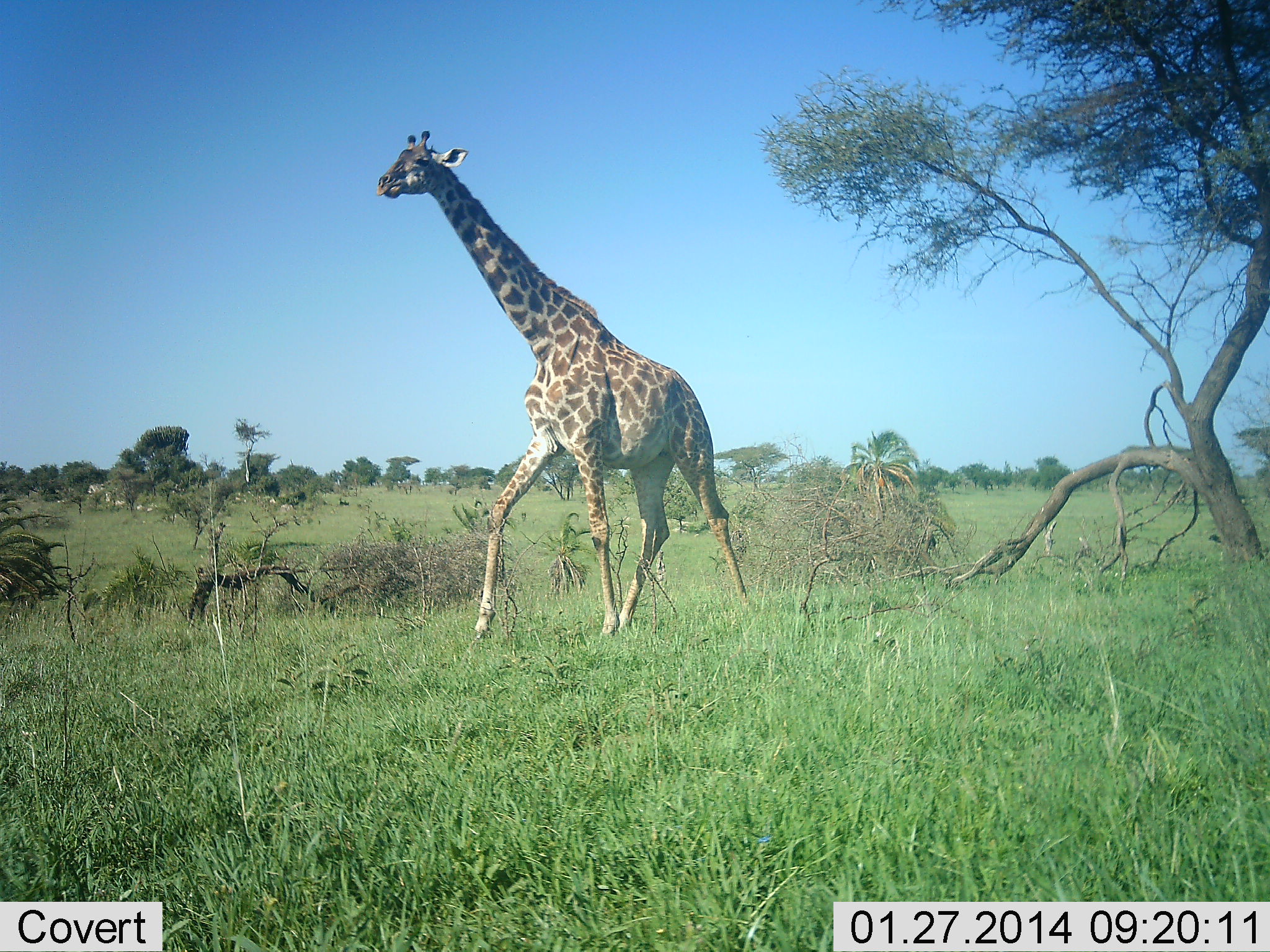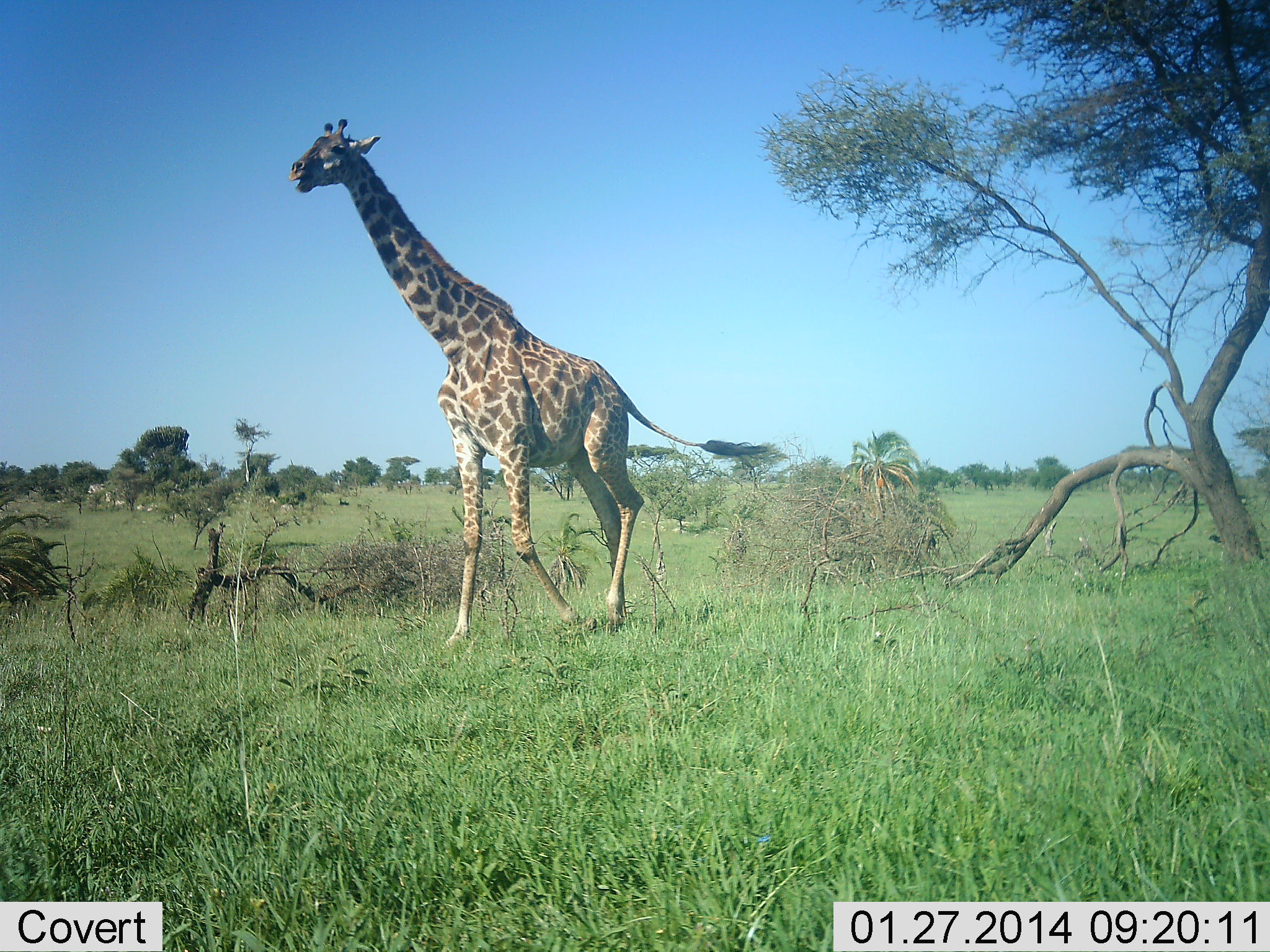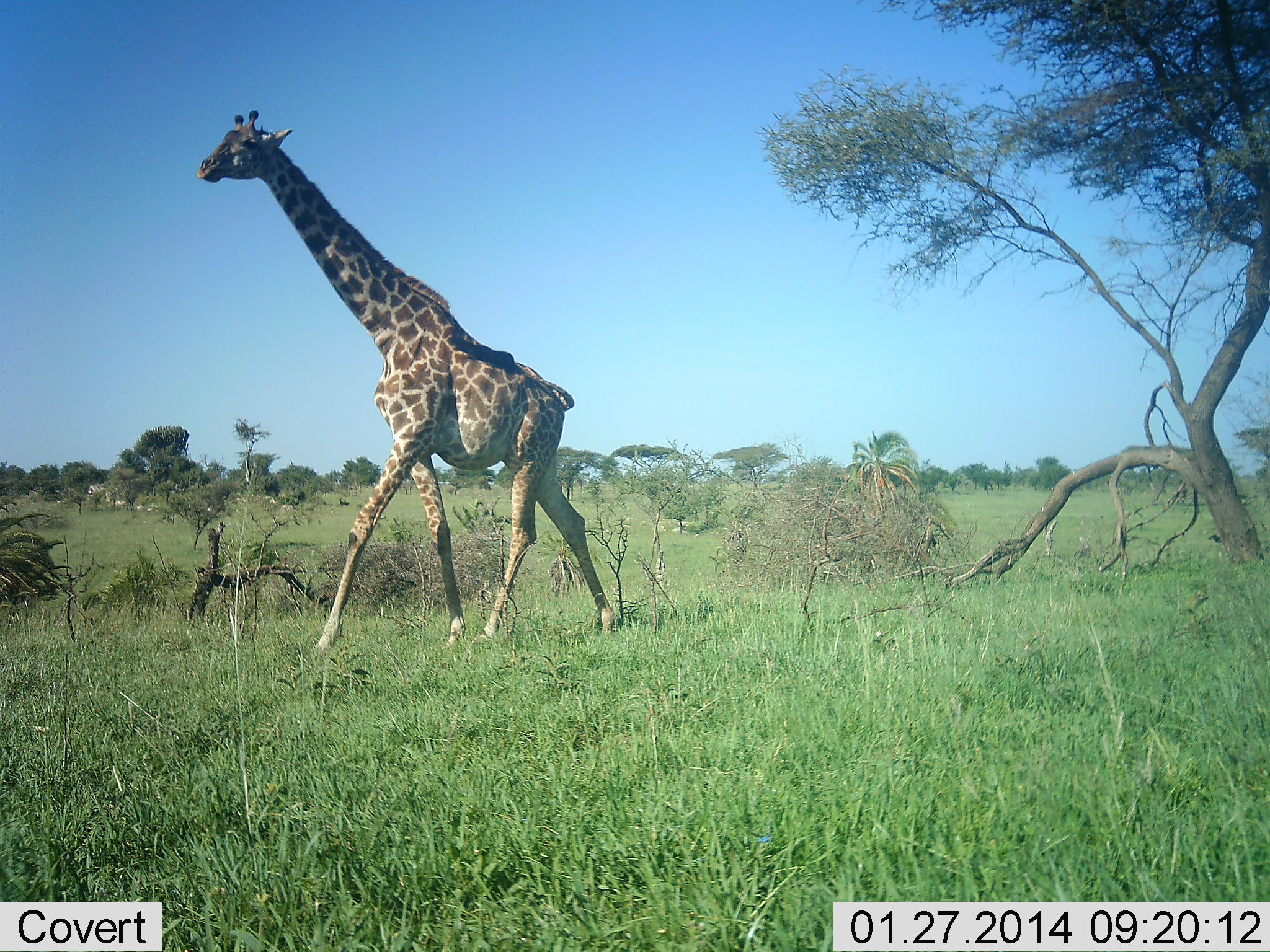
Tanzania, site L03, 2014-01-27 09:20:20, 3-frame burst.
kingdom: Animalia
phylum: Chordata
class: Mammalia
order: Artiodactyla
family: Giraffidae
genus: Giraffa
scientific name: Giraffa camelopardalis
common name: giraffe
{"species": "giraffe (Giraffa camelopardalis)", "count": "1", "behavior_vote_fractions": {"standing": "0%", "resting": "0%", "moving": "100%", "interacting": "0%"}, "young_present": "0%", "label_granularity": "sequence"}